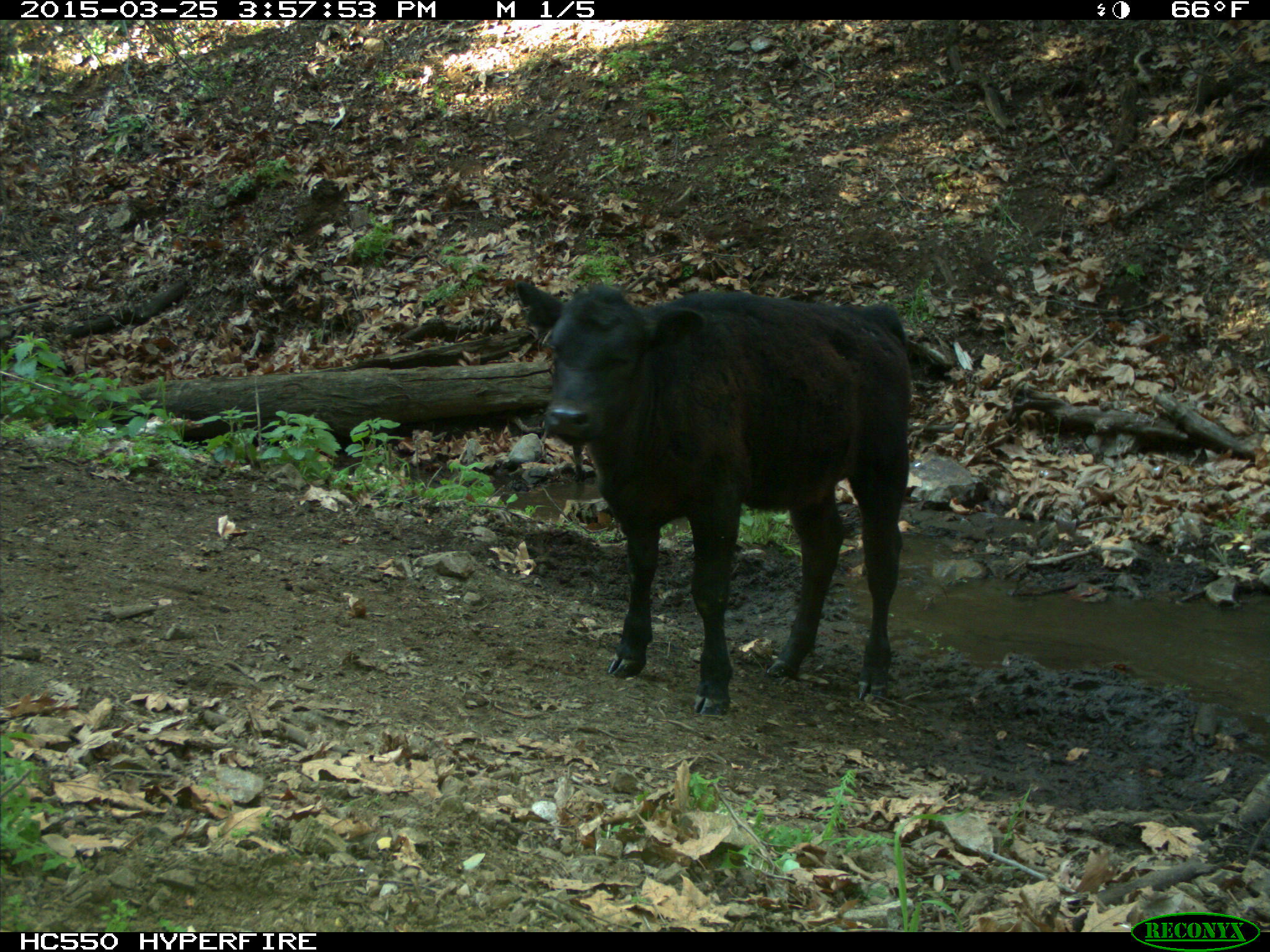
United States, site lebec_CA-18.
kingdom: Animalia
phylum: Chordata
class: Mammalia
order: Artiodactyla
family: Bovidae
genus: Bos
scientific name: Bos taurus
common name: domestic cow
Bos taurus (domestic cow).